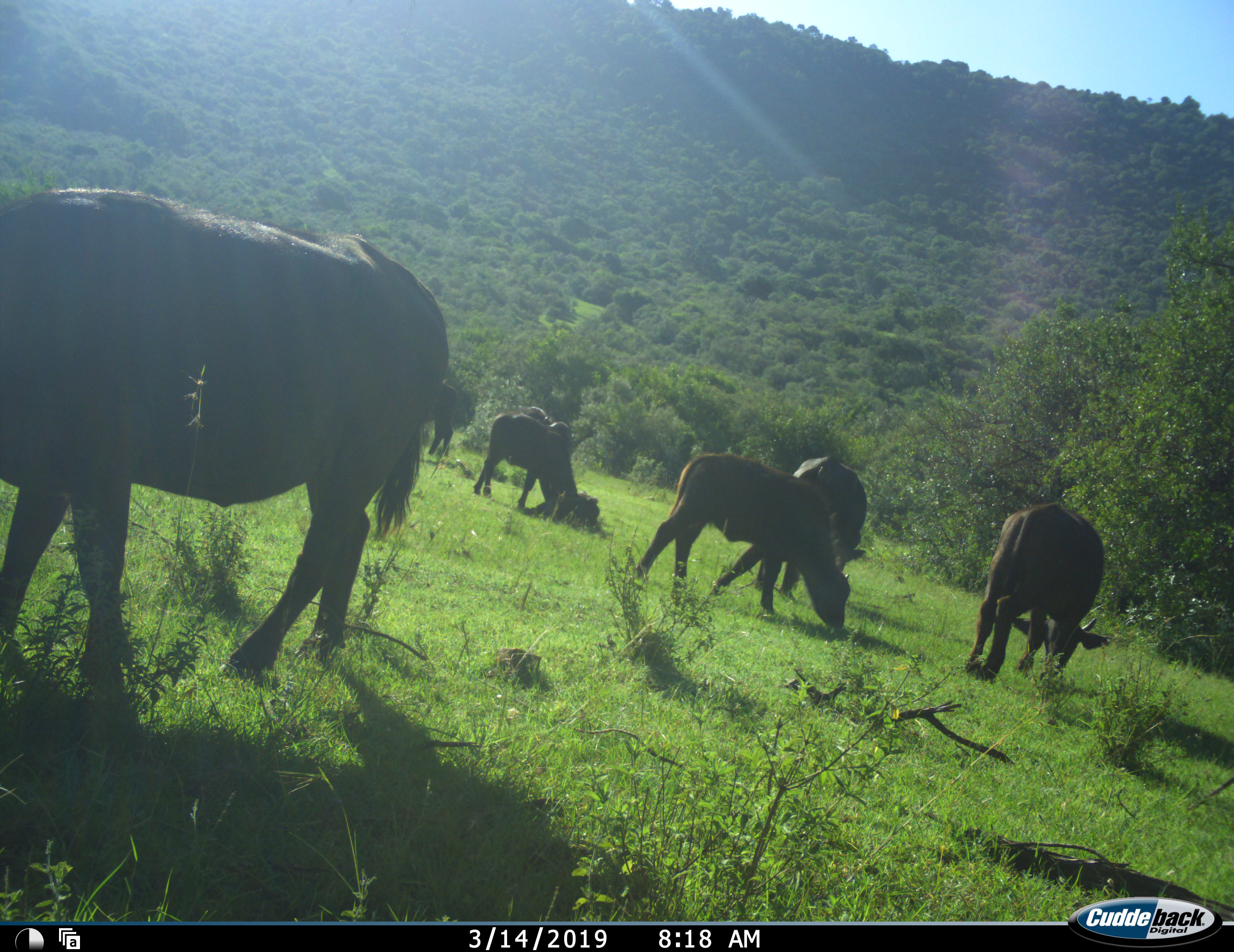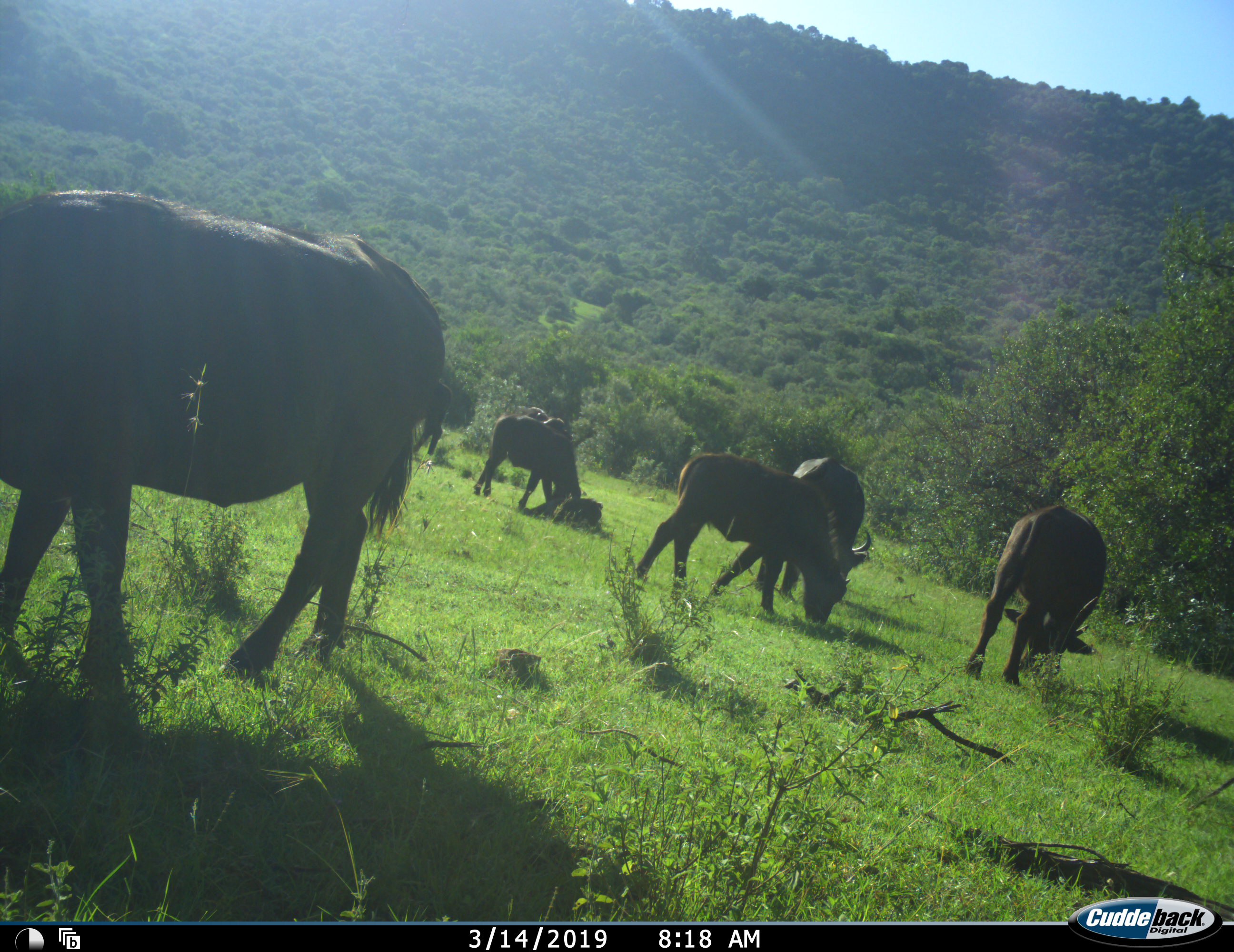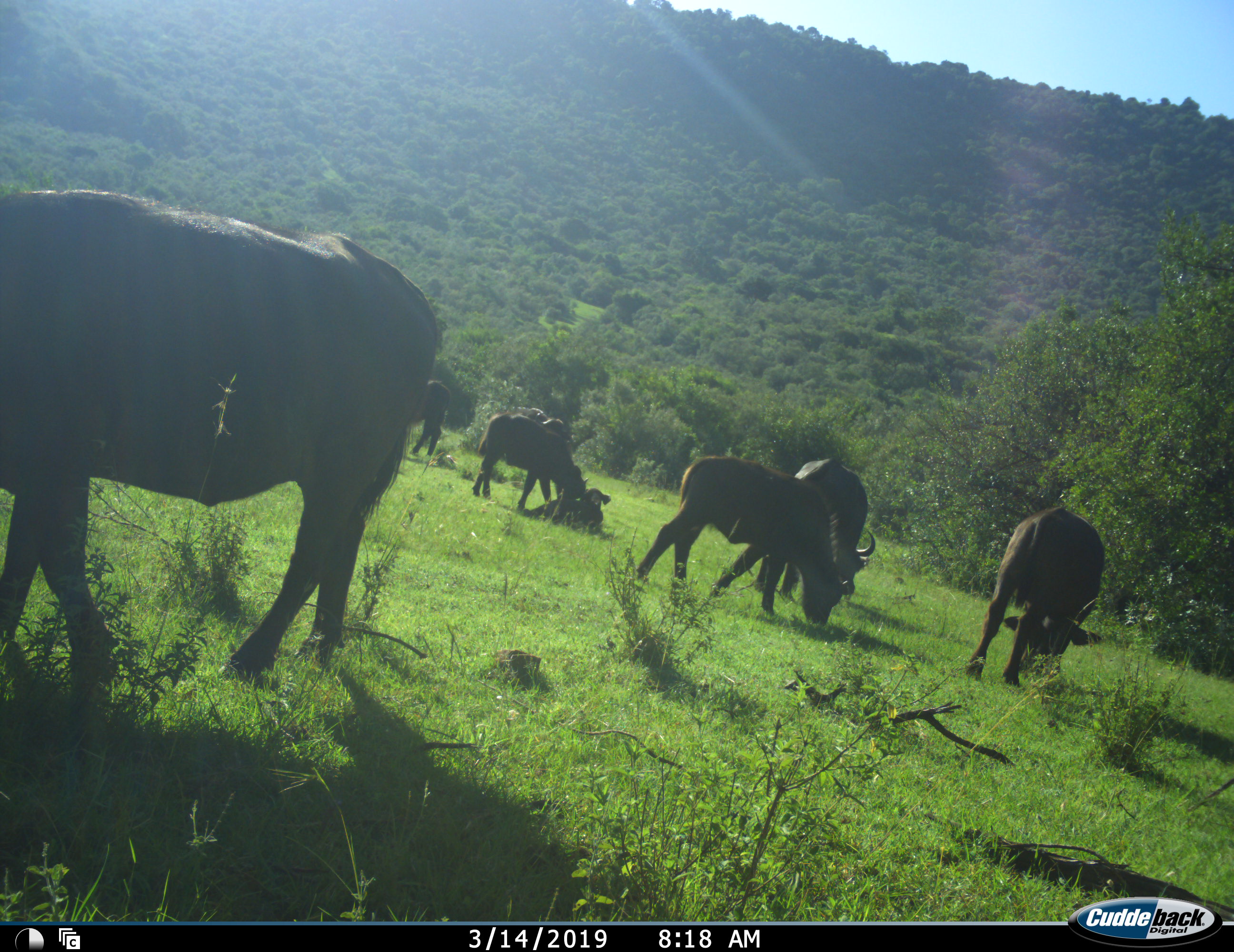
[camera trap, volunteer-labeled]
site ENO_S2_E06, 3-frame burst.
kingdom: Animalia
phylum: Chordata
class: Mammalia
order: Artiodactyla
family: Bovidae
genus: Syncerus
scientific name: Syncerus caffer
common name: african buffalo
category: buffalo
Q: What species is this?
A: Buffalo (african buffalo) (Syncerus caffer).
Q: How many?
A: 7.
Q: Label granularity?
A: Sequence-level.